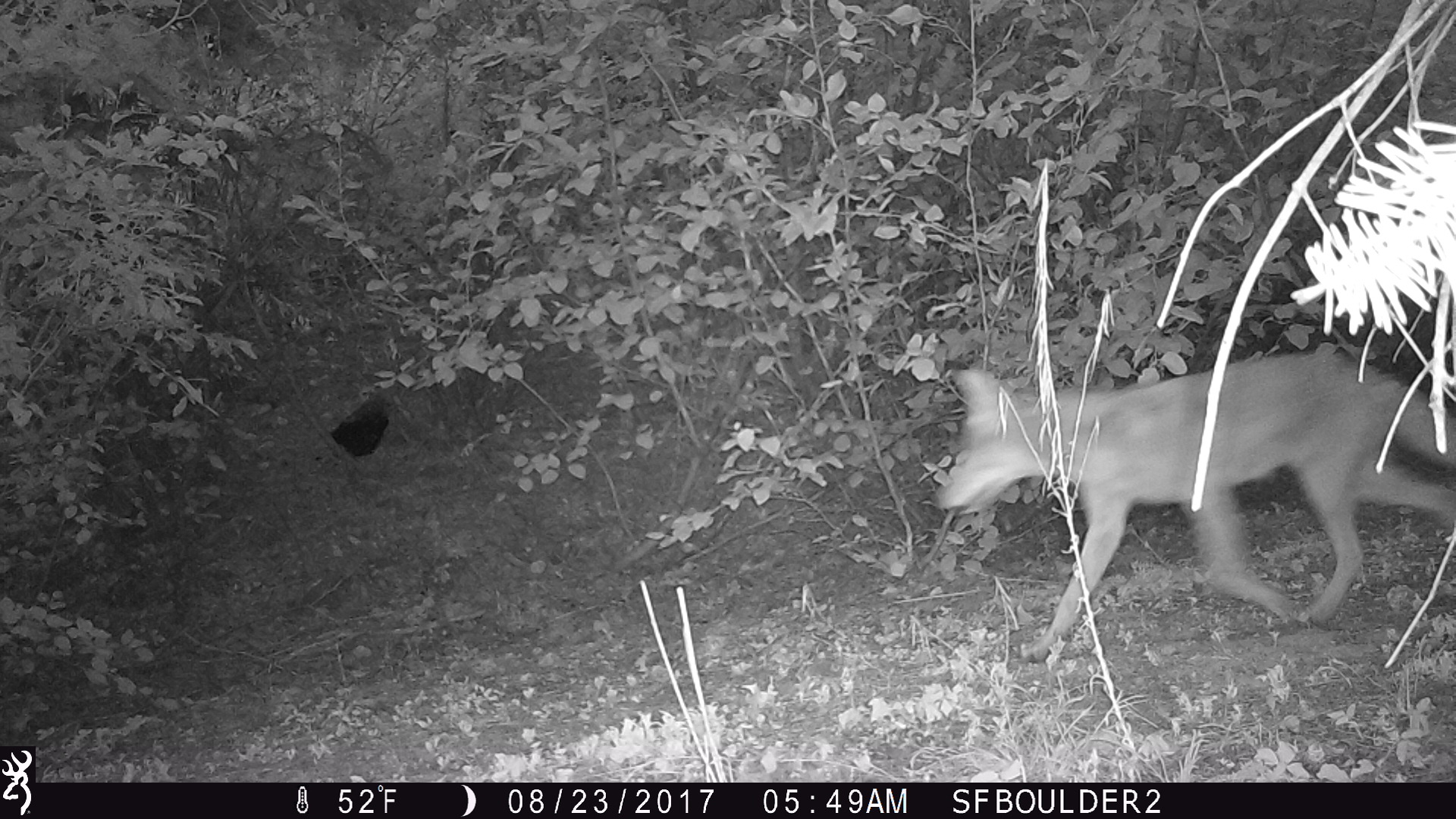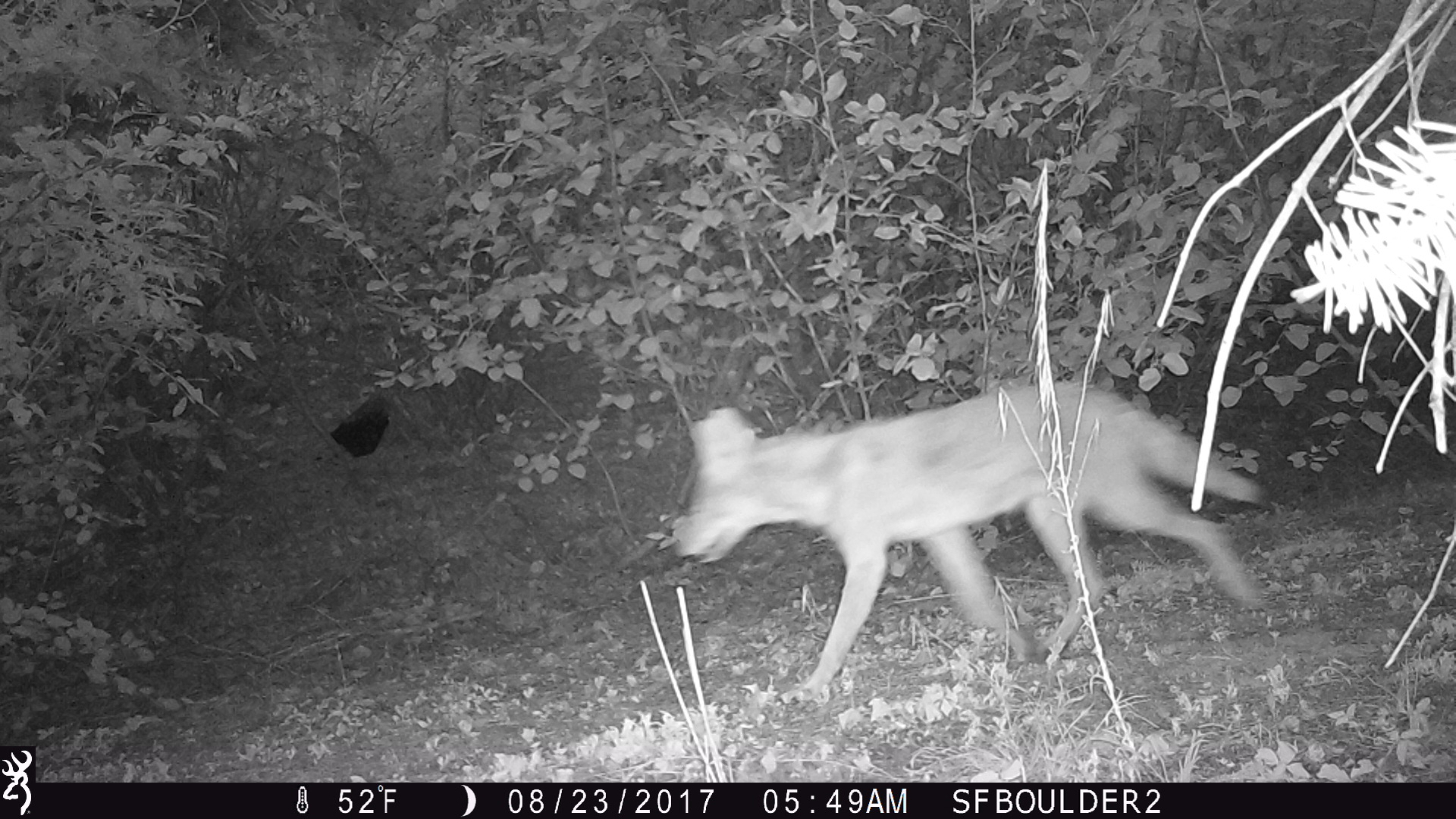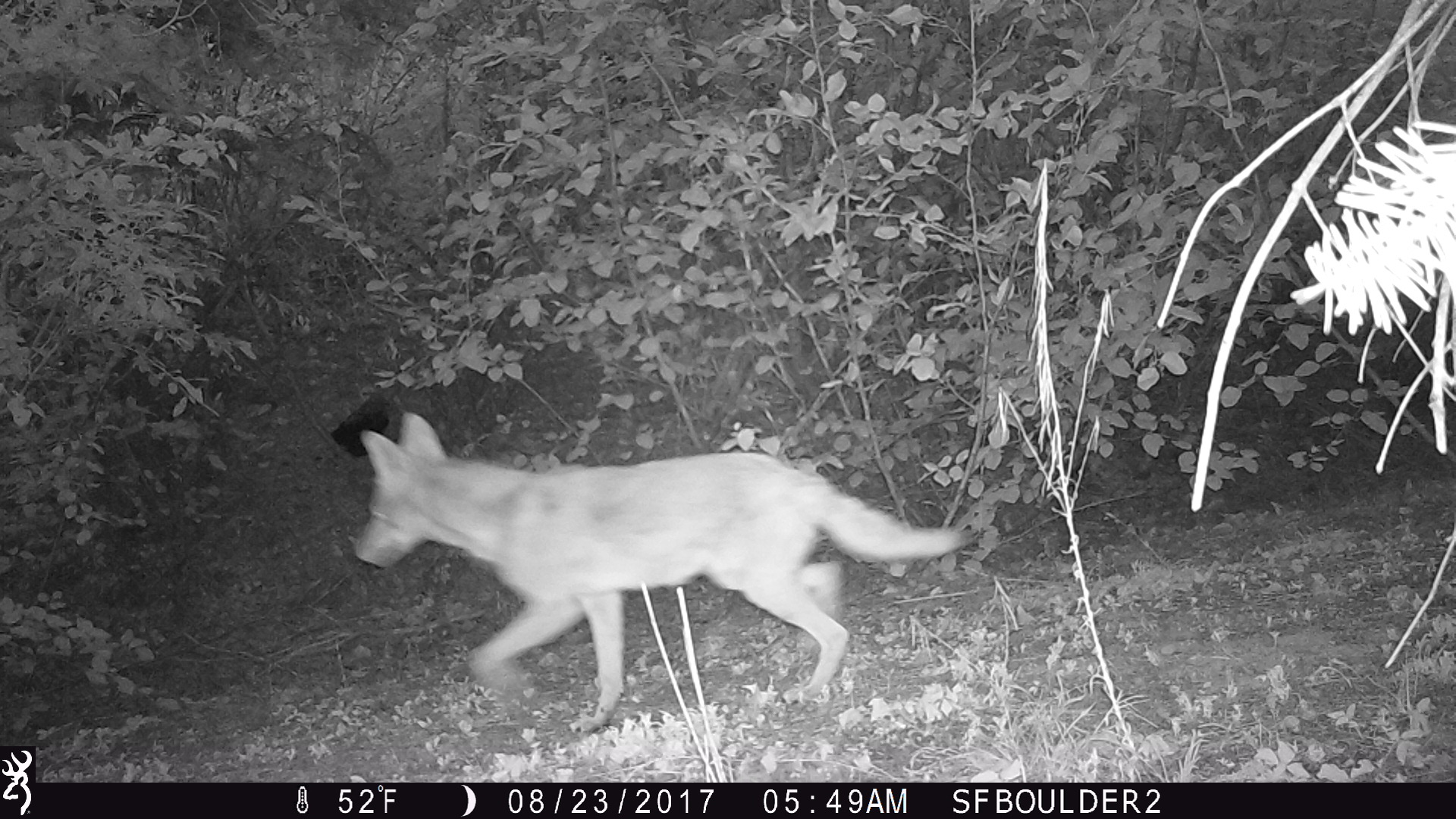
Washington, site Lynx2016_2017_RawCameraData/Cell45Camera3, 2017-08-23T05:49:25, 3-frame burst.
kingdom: Animalia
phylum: Chordata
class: Mammalia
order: Carnivora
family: Canidae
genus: Canis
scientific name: Canis latrans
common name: coyote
Canis latrans (coyote). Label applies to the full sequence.